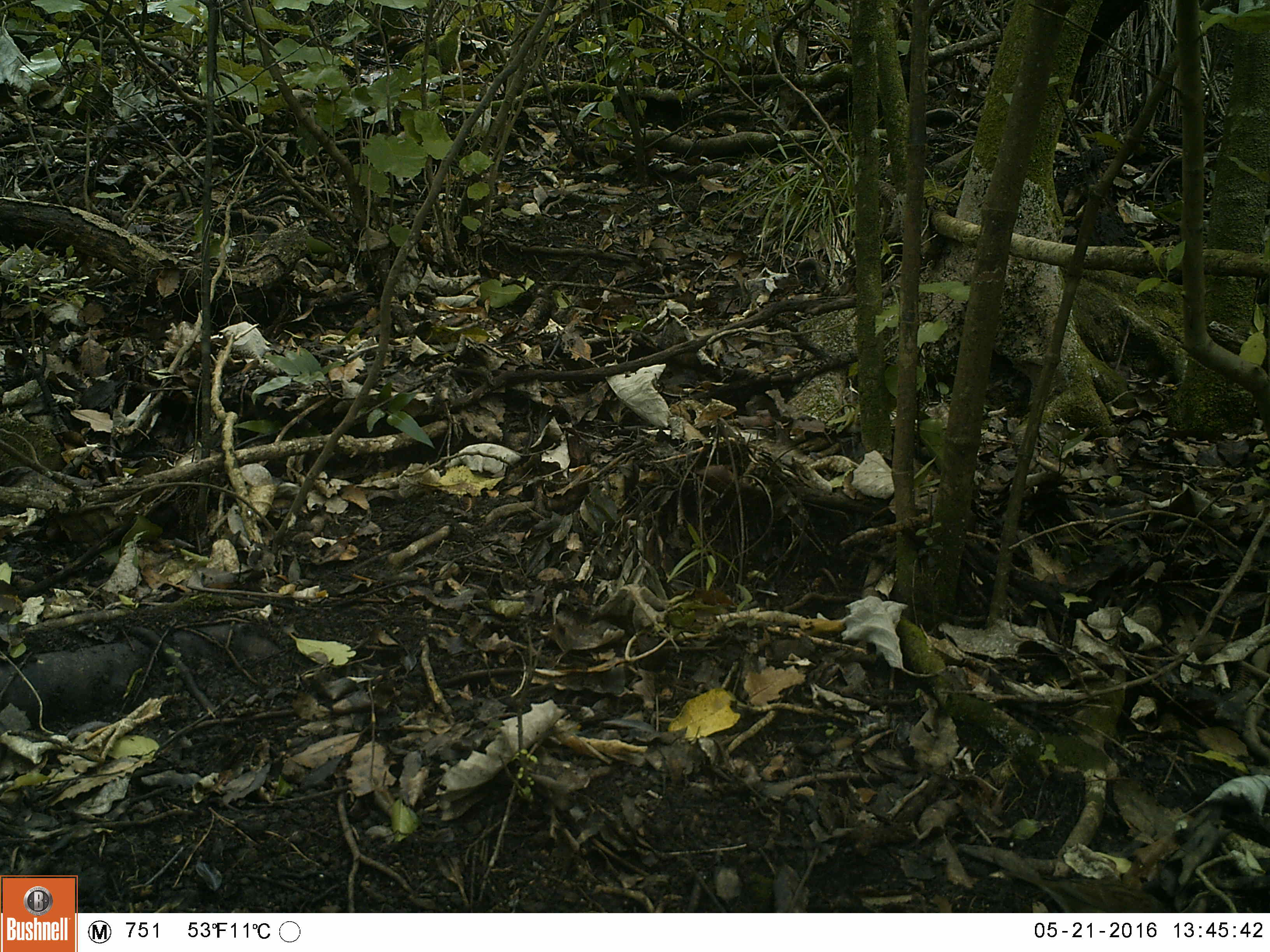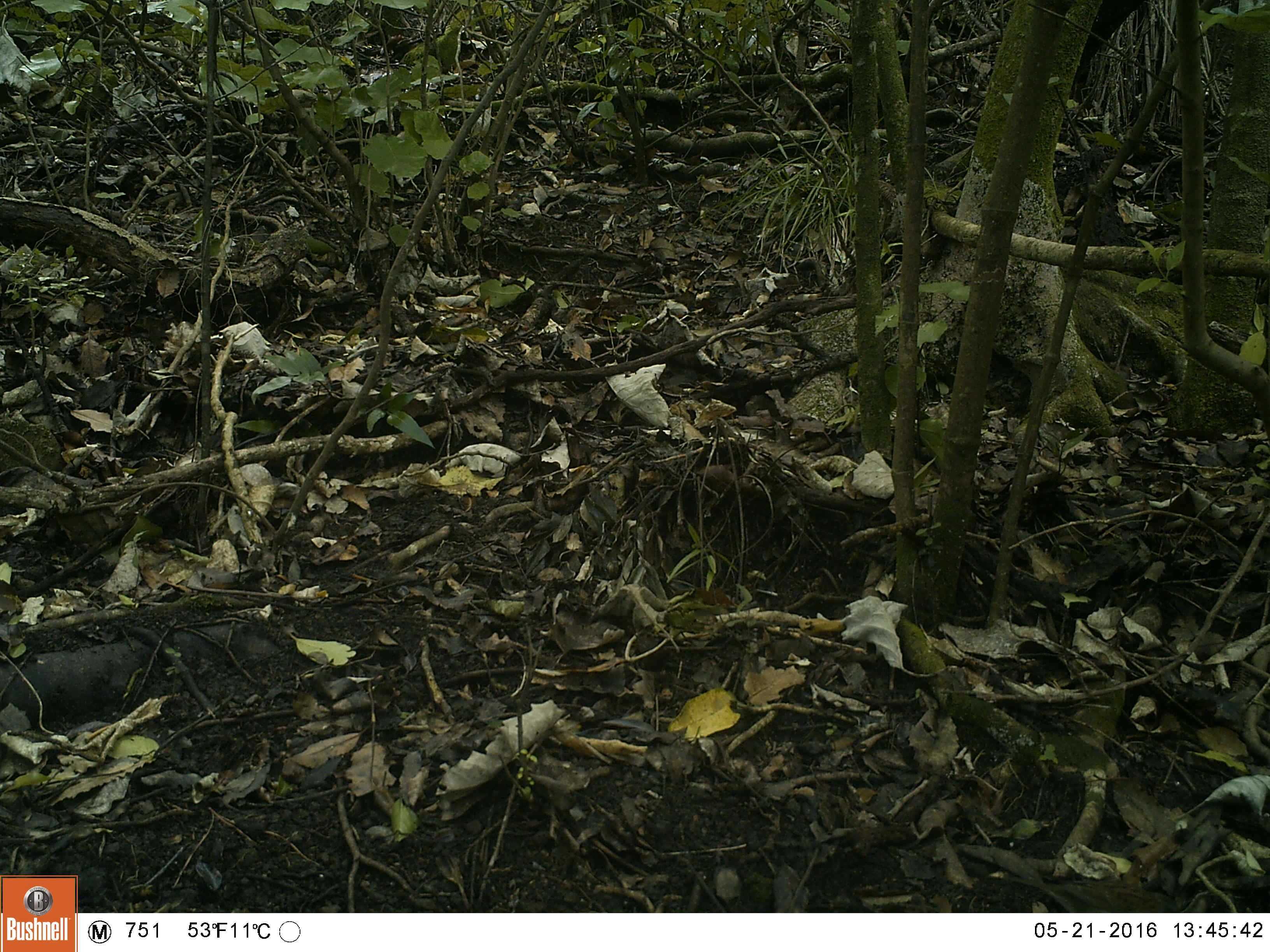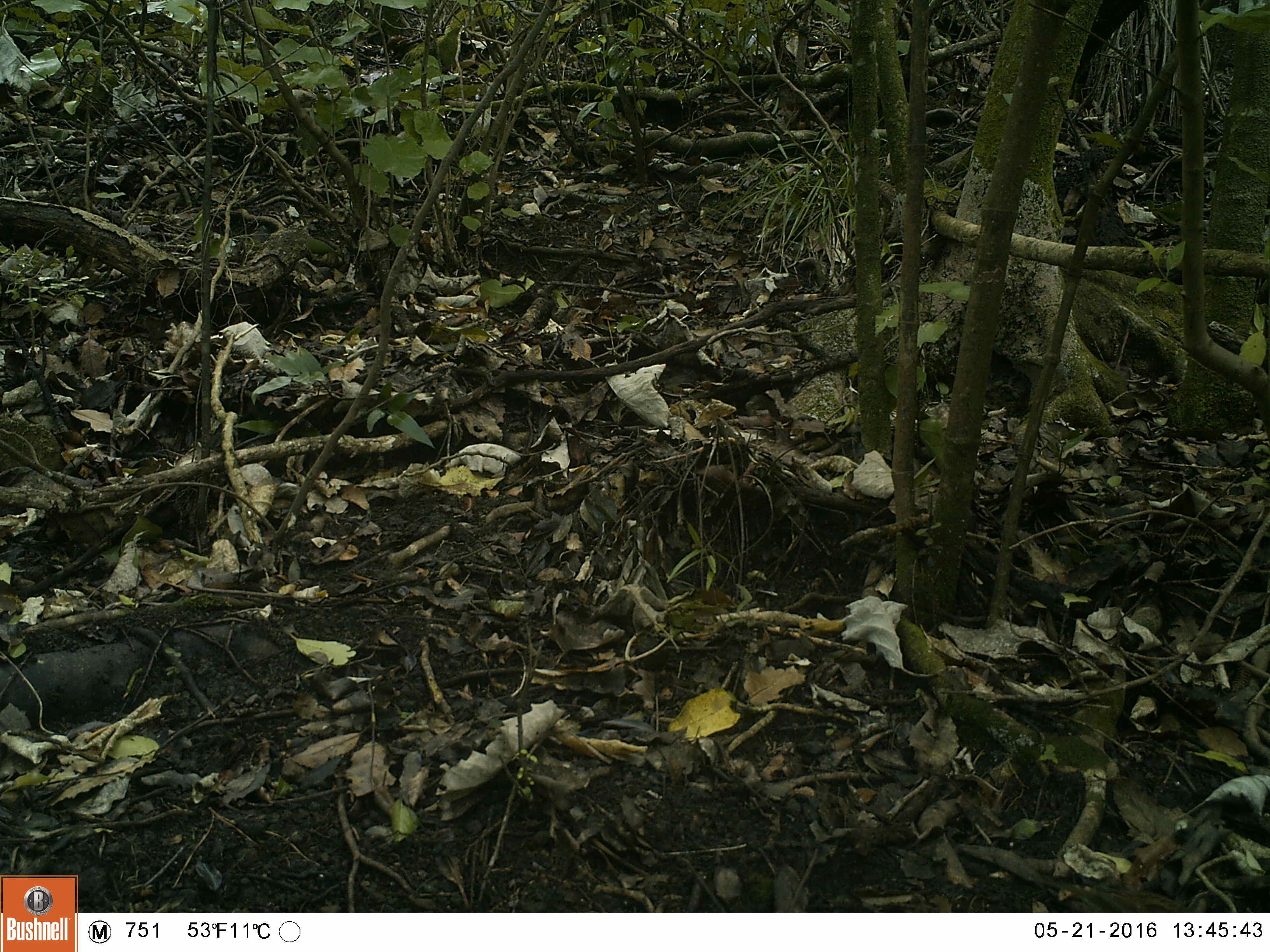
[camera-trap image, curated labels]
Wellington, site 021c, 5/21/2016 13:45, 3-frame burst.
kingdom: Animalia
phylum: Chordata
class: Aves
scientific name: Aves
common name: bird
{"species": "bird (Aves)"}